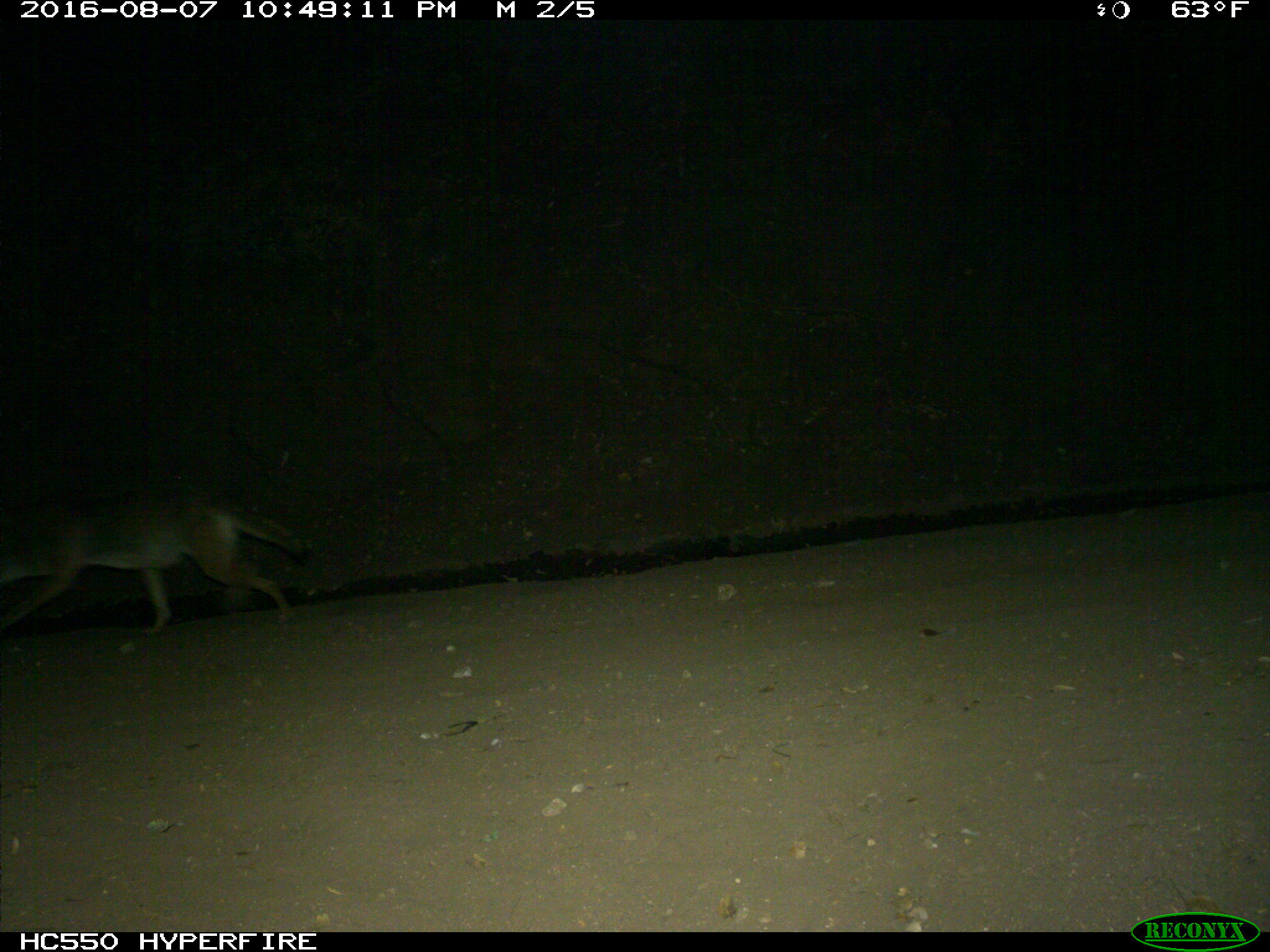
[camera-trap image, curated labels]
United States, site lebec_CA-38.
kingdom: Animalia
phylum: Chordata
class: Mammalia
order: Carnivora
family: Canidae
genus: Canis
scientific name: Canis latrans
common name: coyote